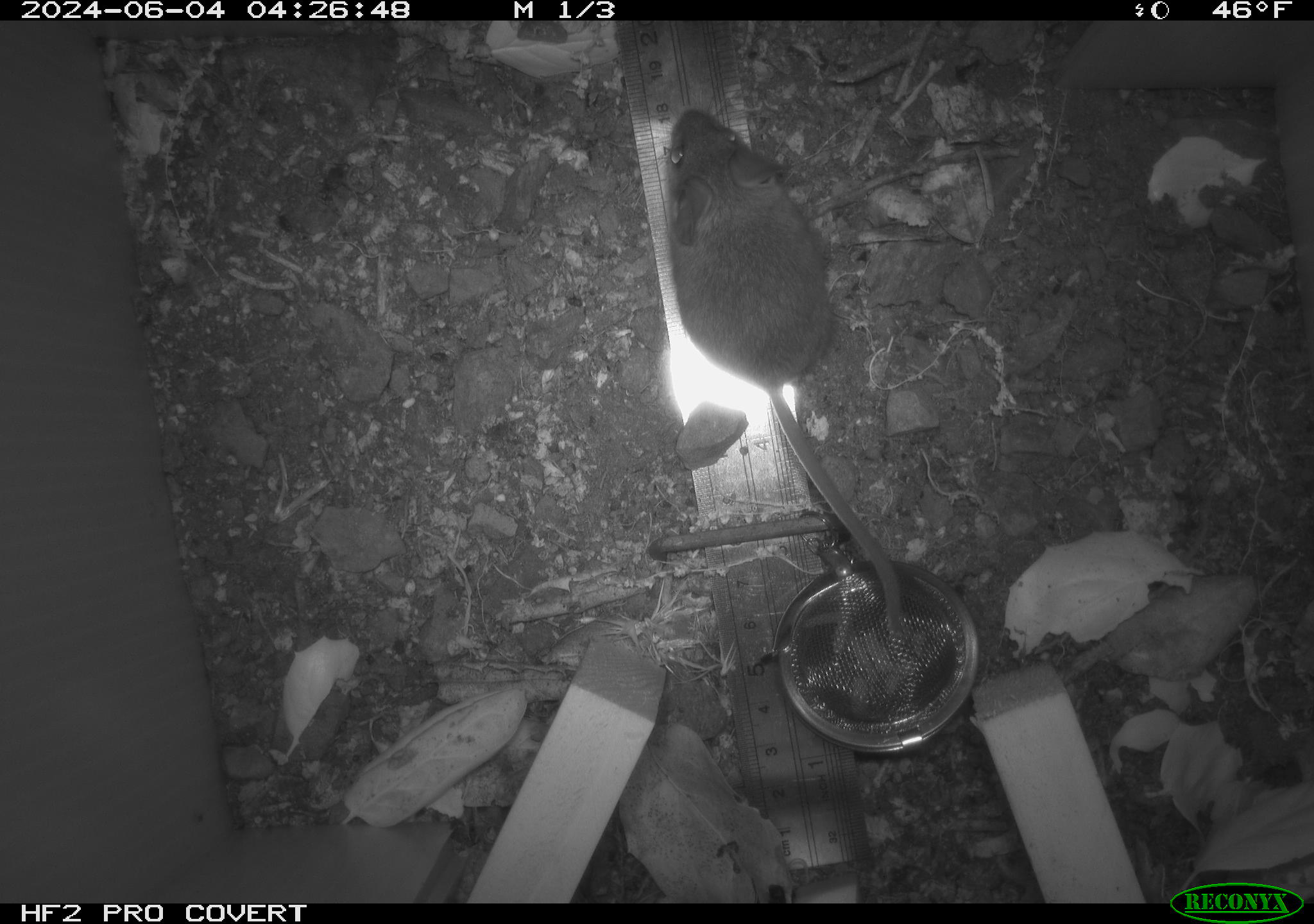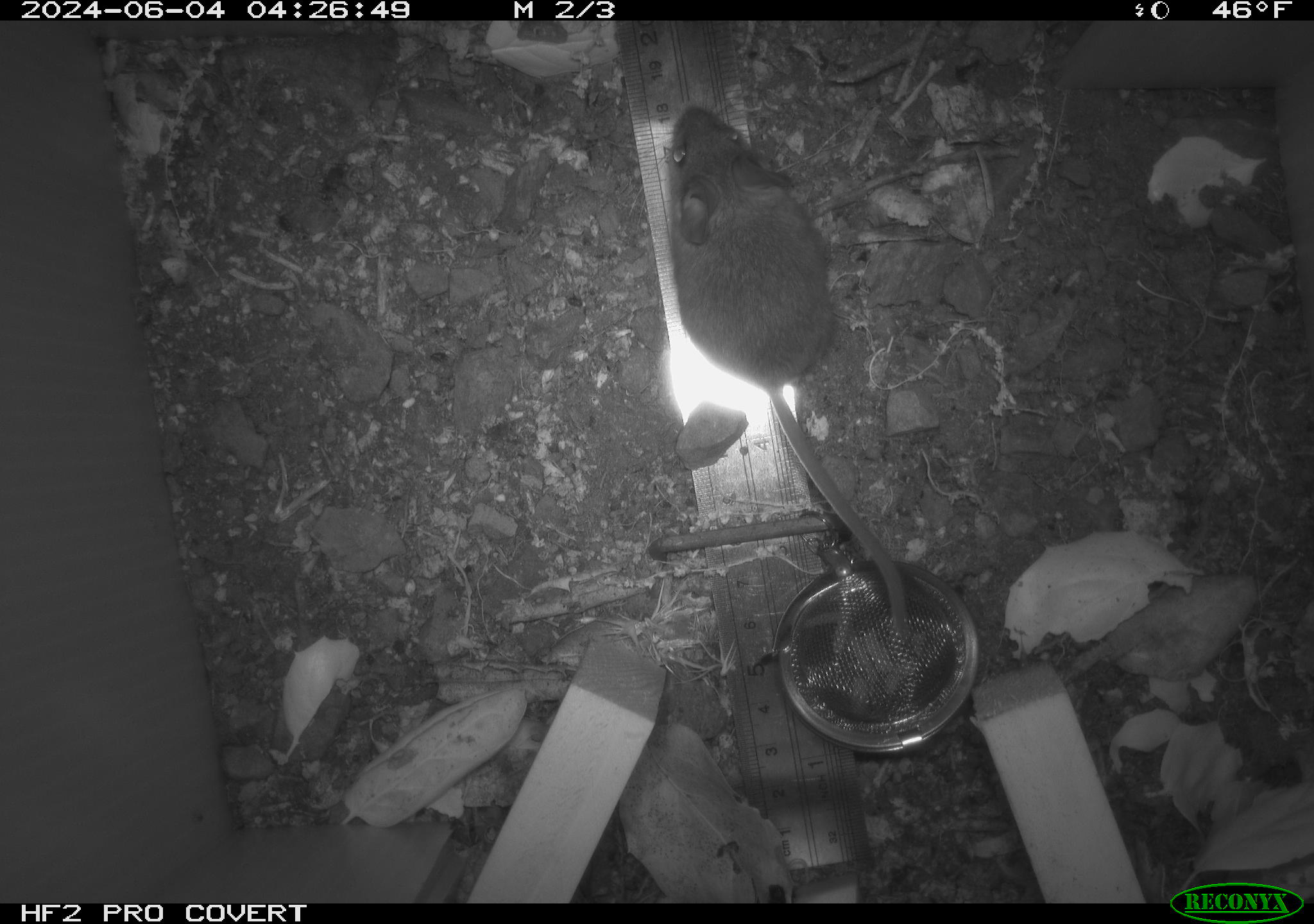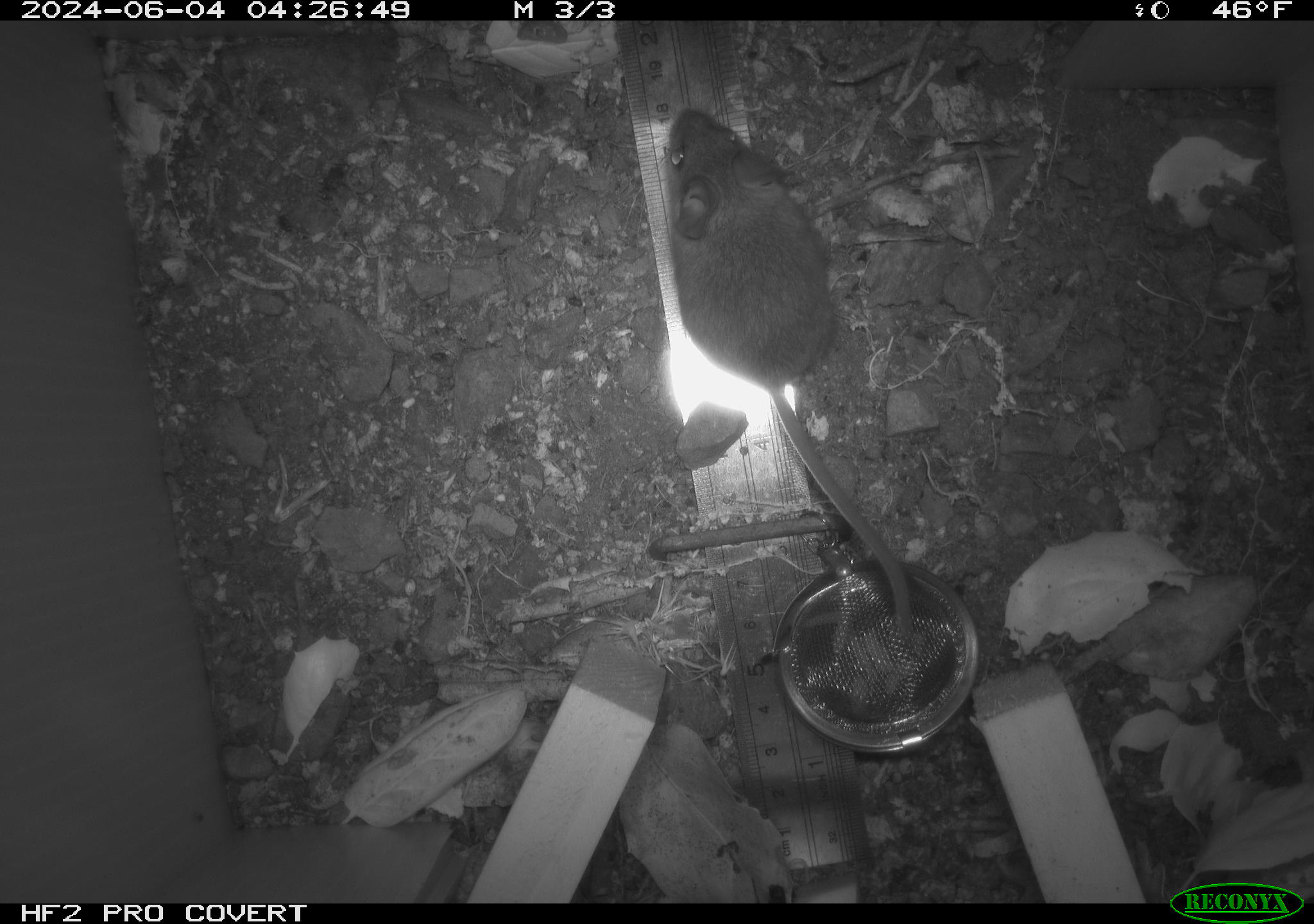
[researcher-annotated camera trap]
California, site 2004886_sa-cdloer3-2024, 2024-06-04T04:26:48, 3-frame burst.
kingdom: Animalia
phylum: Chordata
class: Mammalia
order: Rodentia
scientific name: Rodentia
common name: rodent